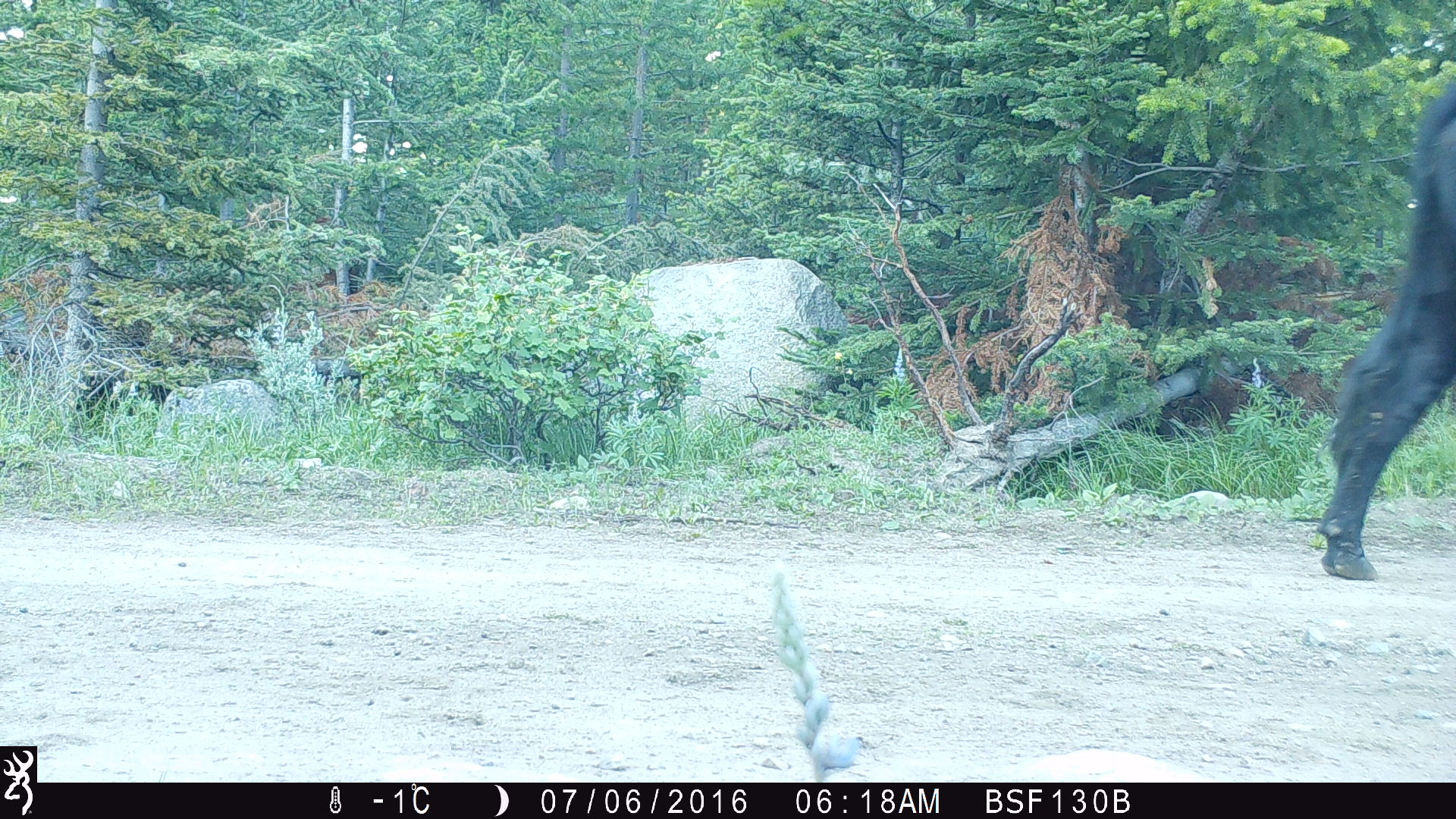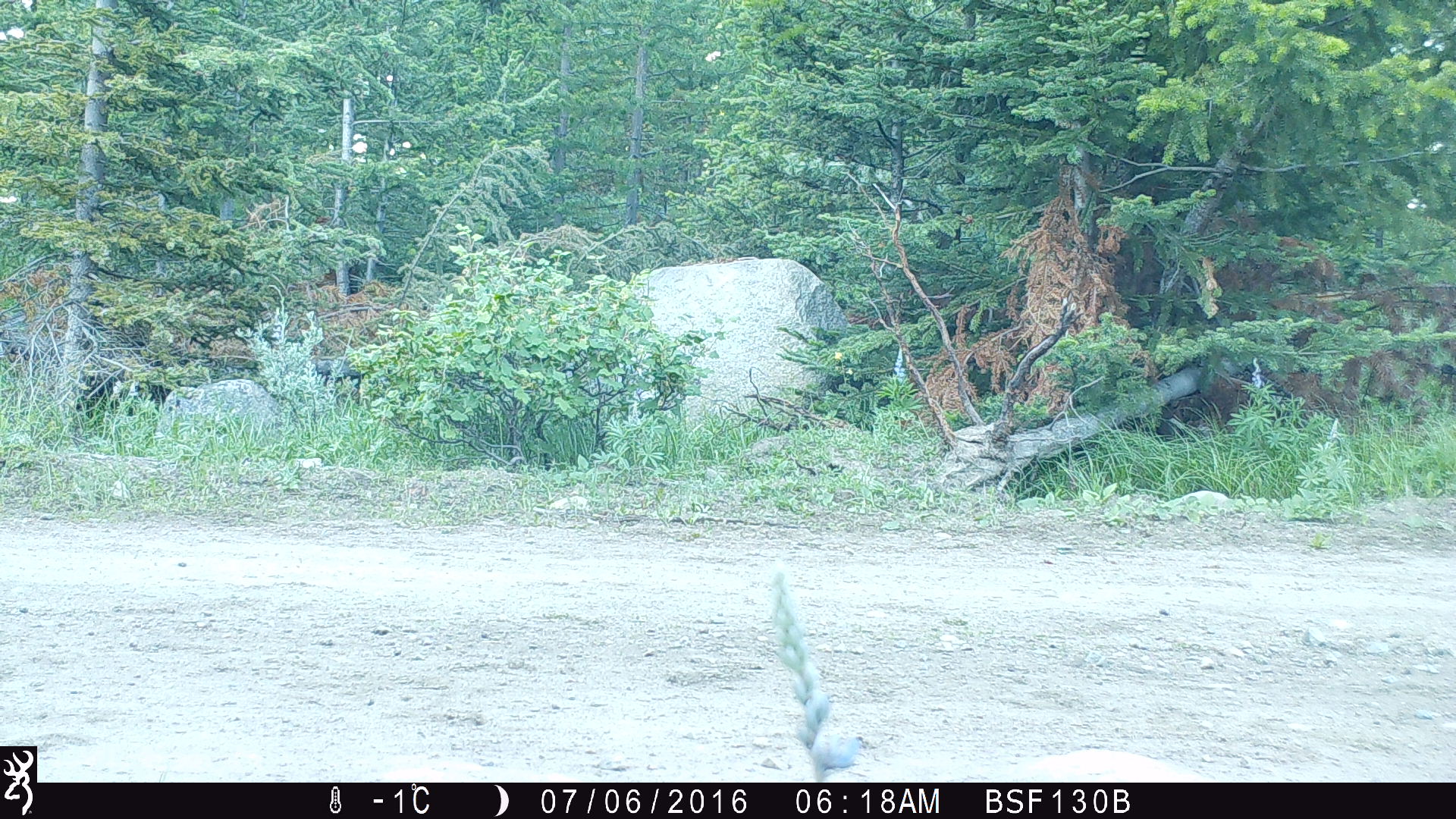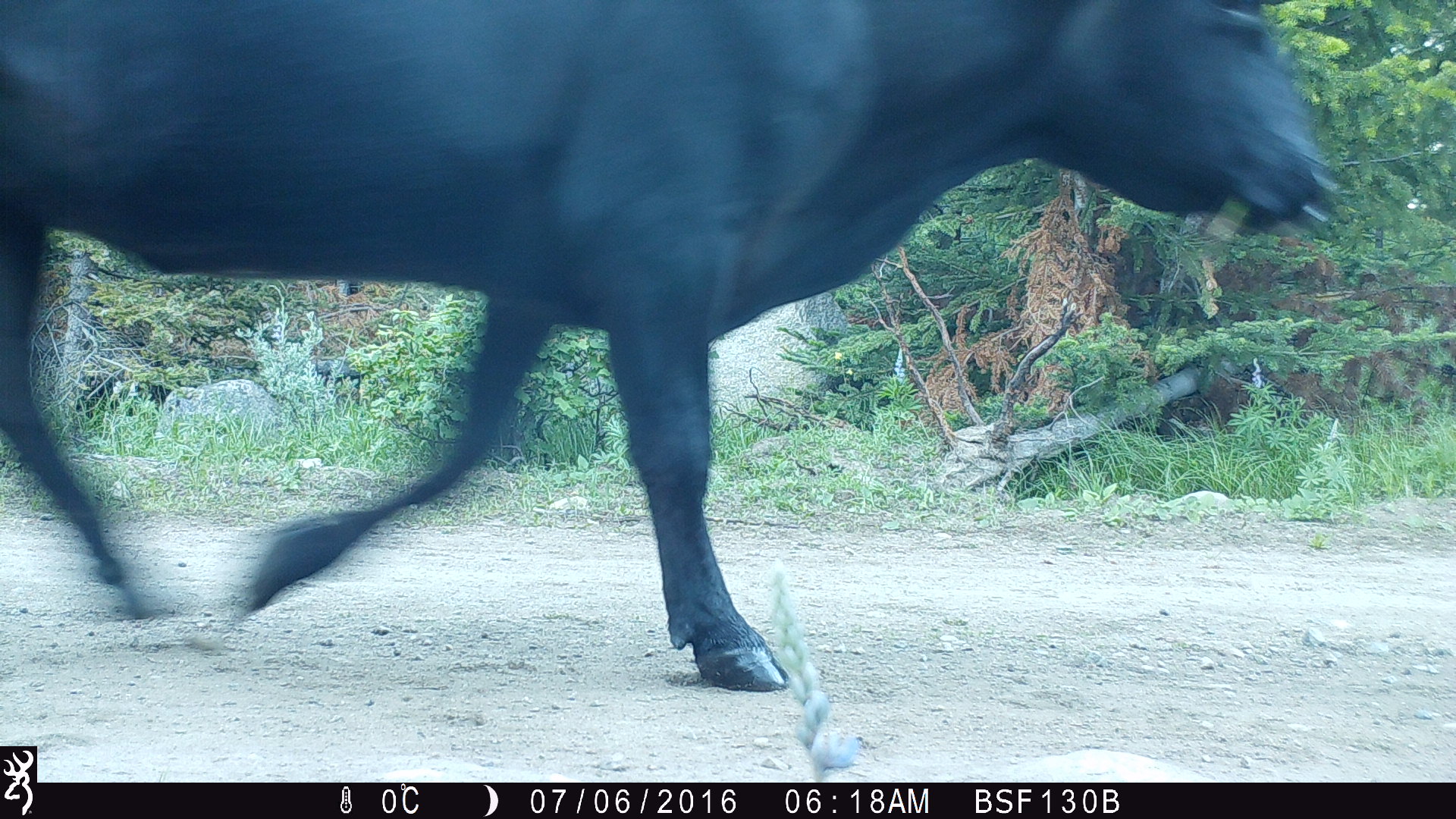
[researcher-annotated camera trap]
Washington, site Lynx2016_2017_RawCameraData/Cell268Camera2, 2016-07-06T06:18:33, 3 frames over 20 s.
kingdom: Animalia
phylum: Chordata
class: Mammalia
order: Artiodactyla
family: Bovidae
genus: Bos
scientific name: Bos taurus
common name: domestic cattle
Domestic cattle (Bos taurus). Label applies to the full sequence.